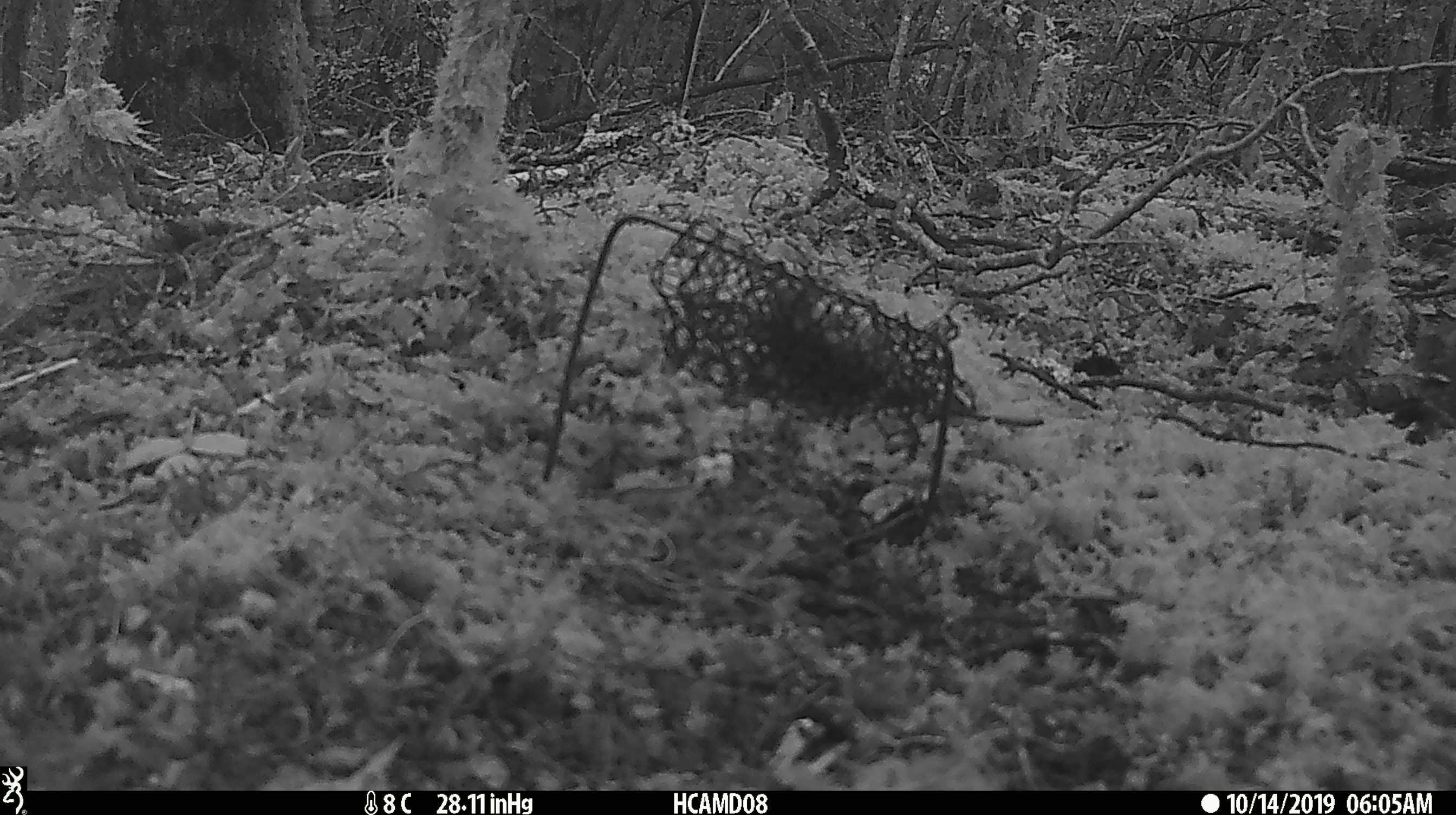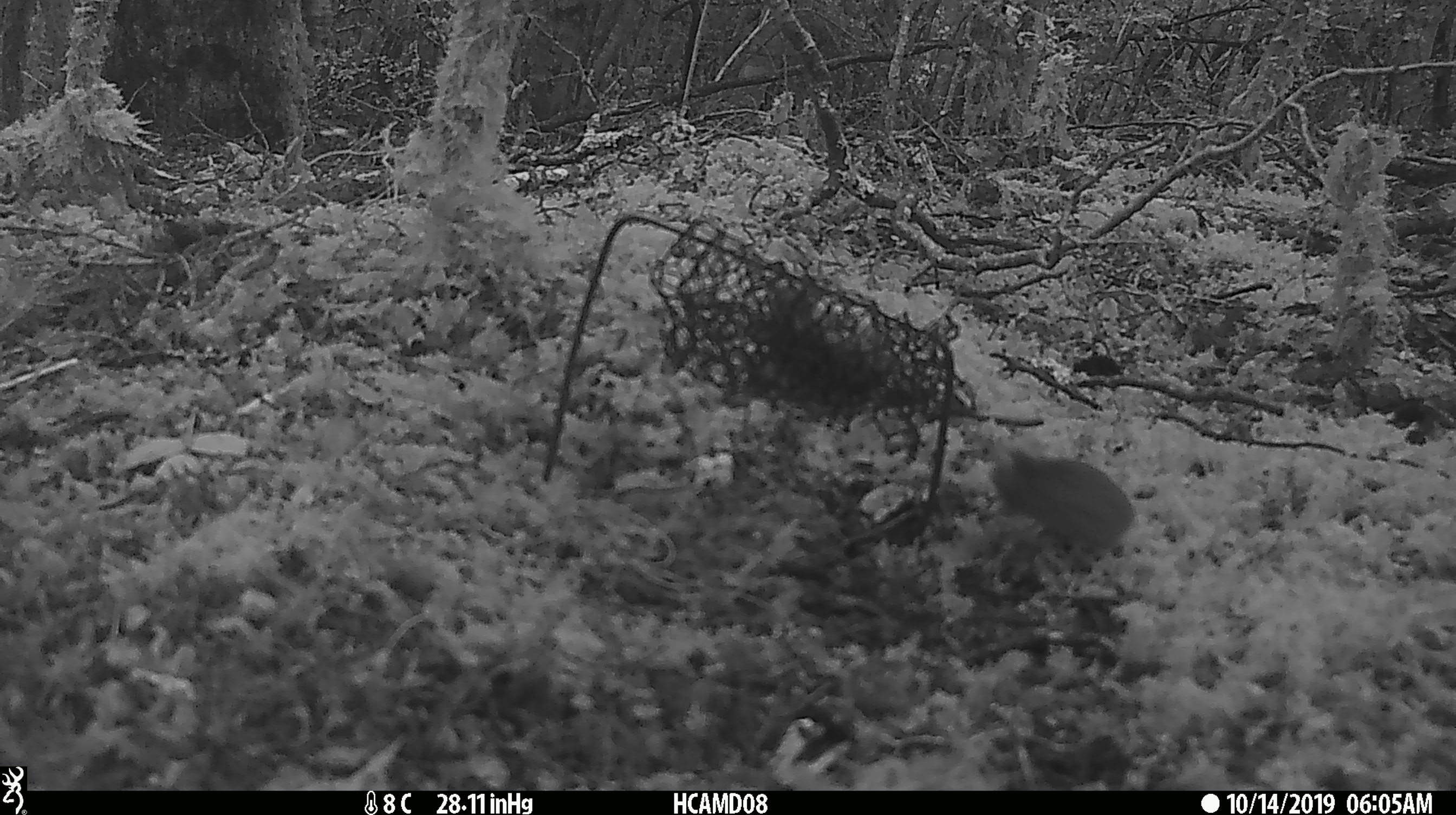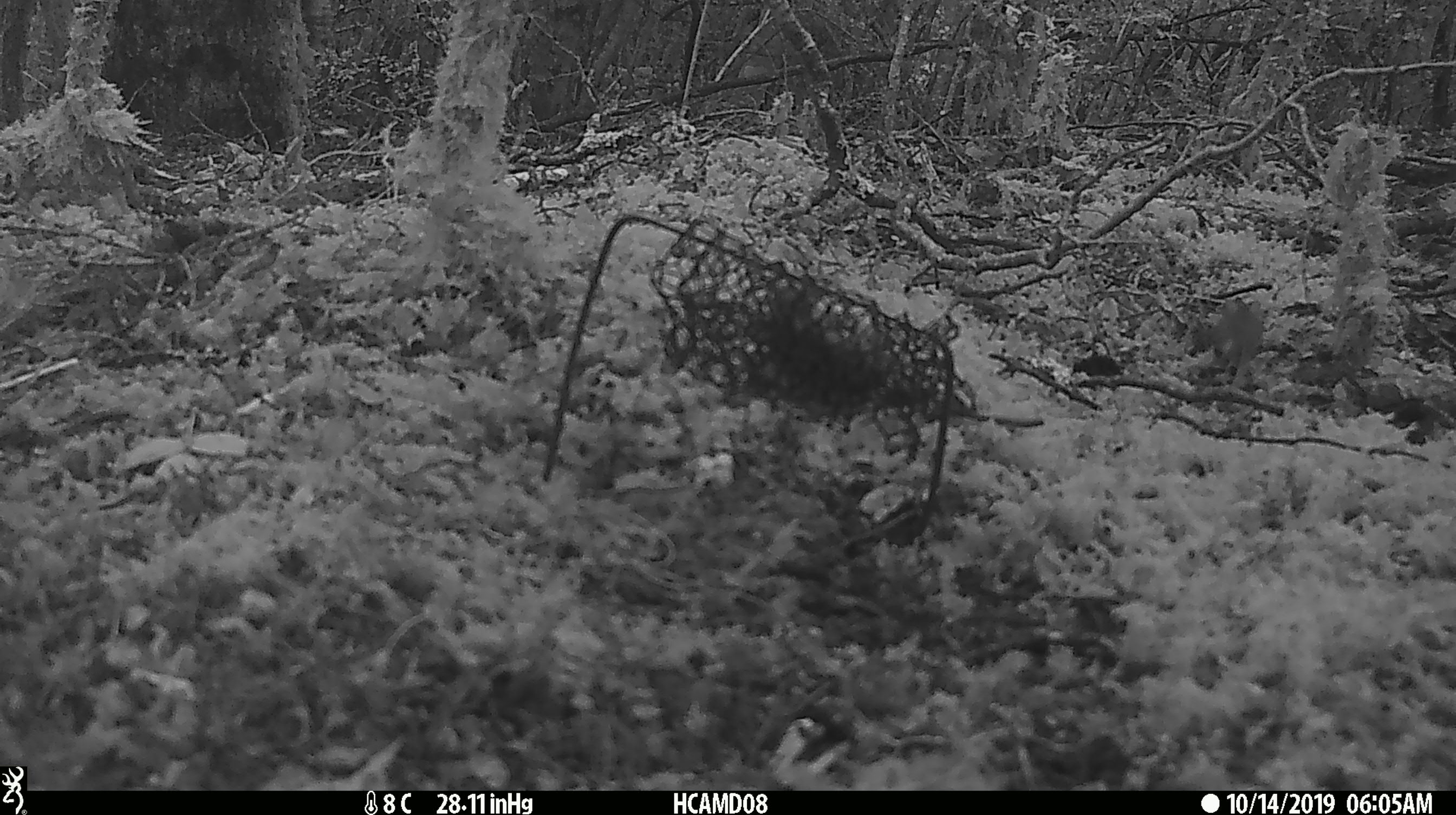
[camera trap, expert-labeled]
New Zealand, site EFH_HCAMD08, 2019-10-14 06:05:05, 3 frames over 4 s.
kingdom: Animalia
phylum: Chordata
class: Mammalia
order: Rodentia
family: Muridae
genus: Mus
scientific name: Mus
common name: mouse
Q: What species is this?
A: Mouse (Mus).